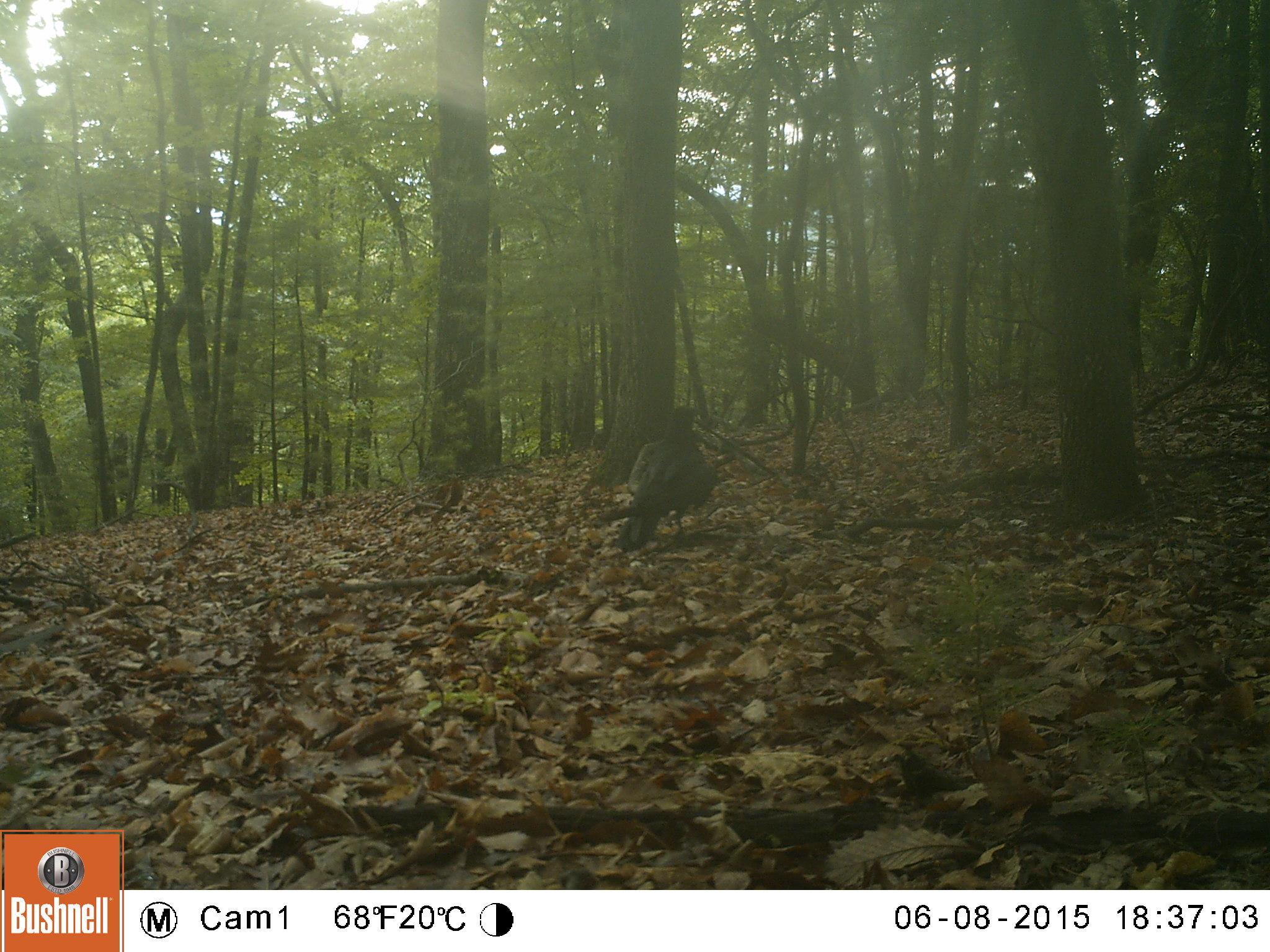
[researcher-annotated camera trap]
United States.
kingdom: Animalia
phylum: Chordata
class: Aves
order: Passeriformes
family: Corvidae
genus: Corvus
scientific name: Corvus brachyrhynchos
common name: american crow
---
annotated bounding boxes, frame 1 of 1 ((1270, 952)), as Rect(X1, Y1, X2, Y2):
American Crow: Rect(604, 388, 715, 563)